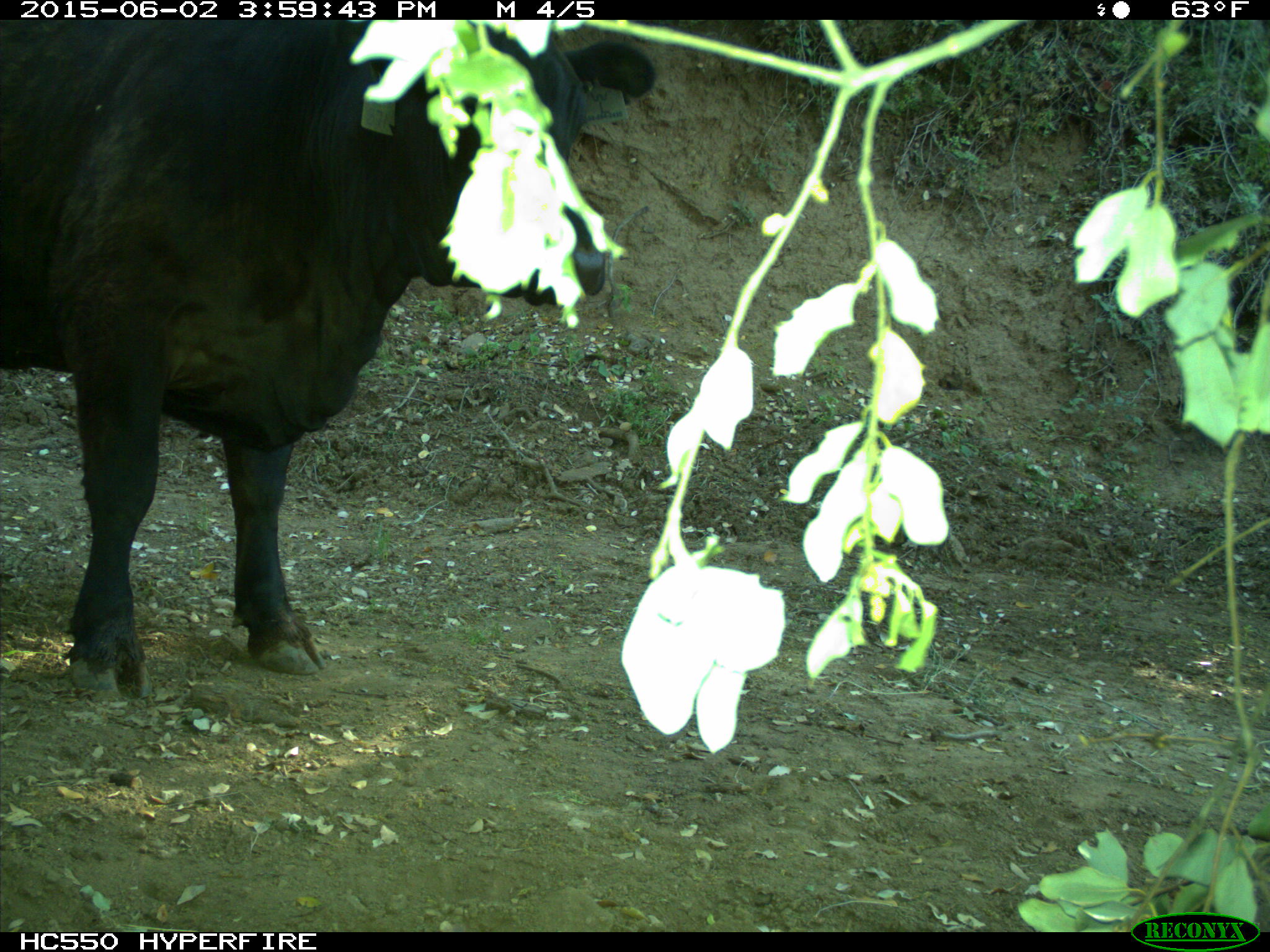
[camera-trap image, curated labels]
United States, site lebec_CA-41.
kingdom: Animalia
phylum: Chordata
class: Mammalia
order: Artiodactyla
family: Bovidae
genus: Bos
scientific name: Bos taurus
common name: domestic cow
Bos taurus (domestic cow).